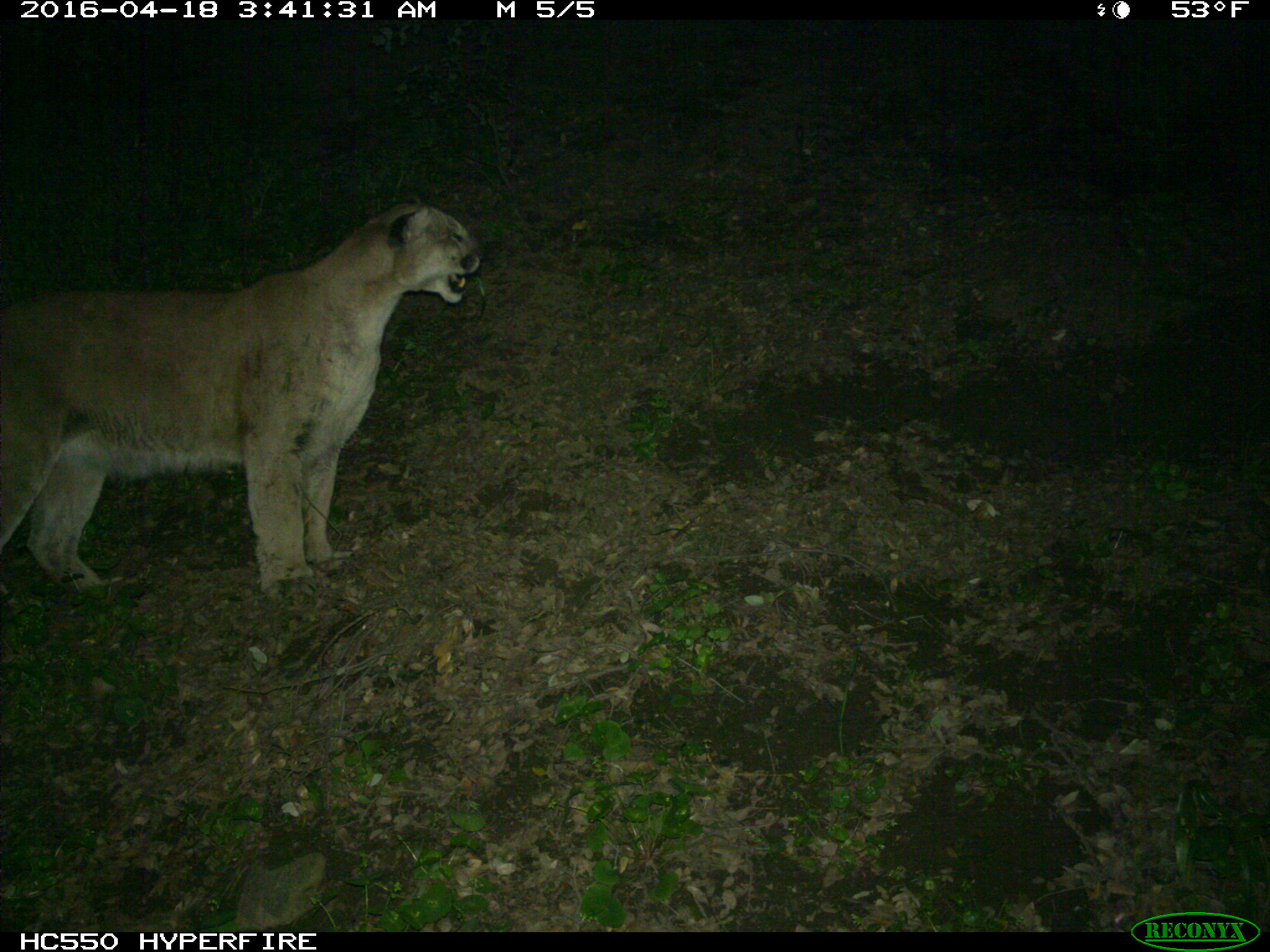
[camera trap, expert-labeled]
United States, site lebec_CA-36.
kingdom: Animalia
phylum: Chordata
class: Mammalia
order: Carnivora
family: Felidae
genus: Puma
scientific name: Puma concolor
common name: mountain lion